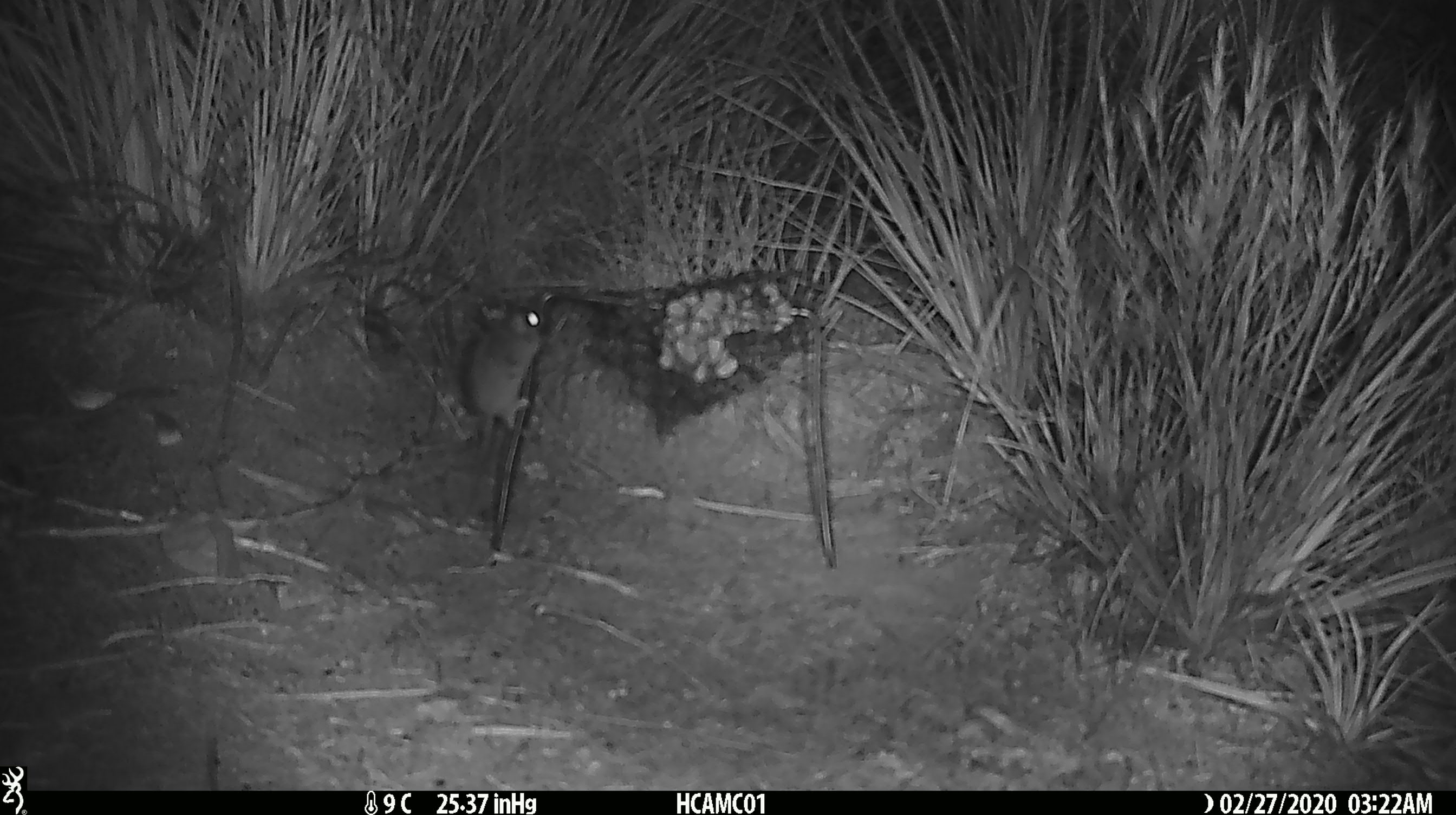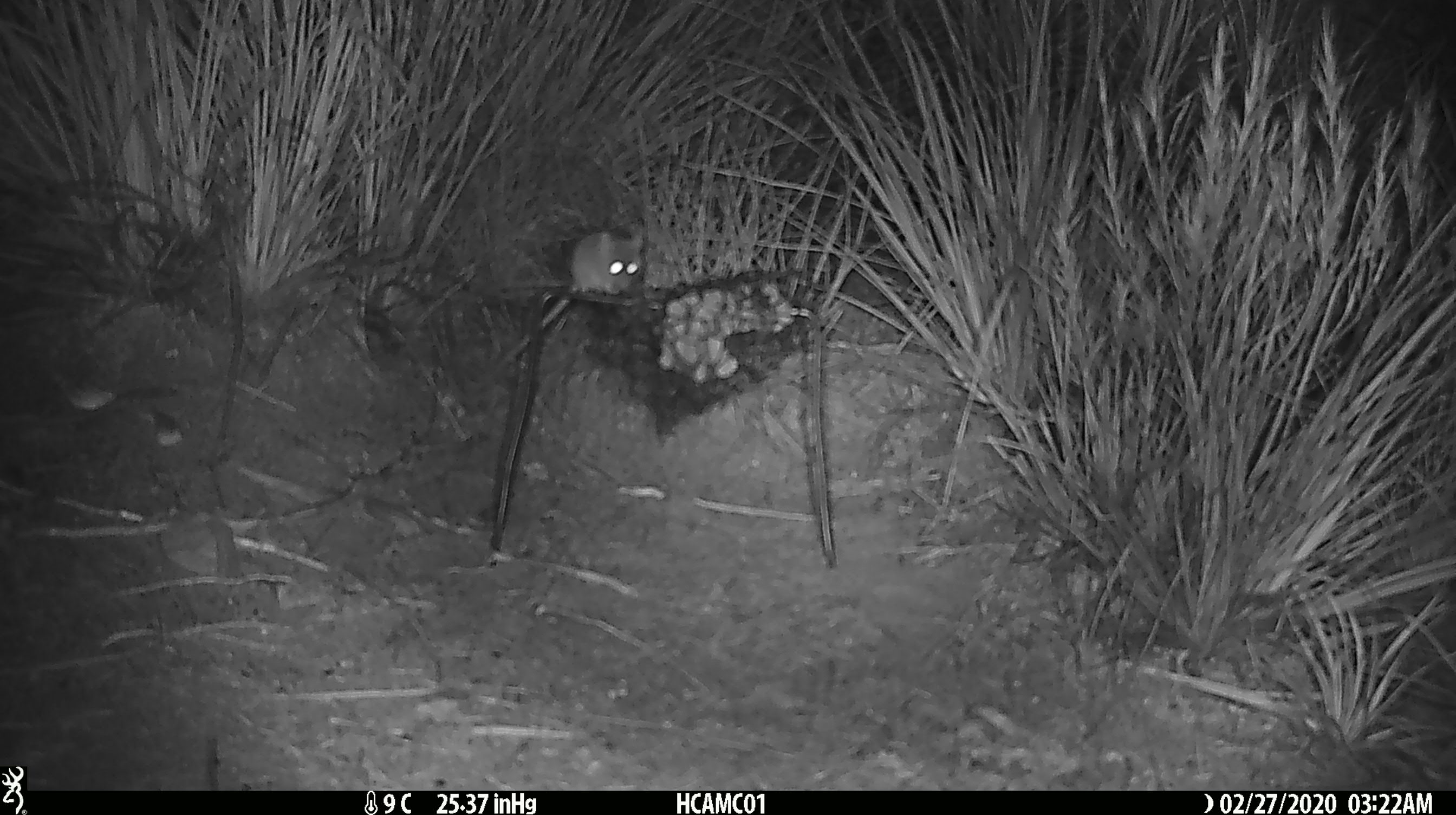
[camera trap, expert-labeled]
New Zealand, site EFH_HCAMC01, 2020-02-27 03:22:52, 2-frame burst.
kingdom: Animalia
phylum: Chordata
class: Mammalia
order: Rodentia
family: Muridae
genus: Mus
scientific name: Mus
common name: mouse